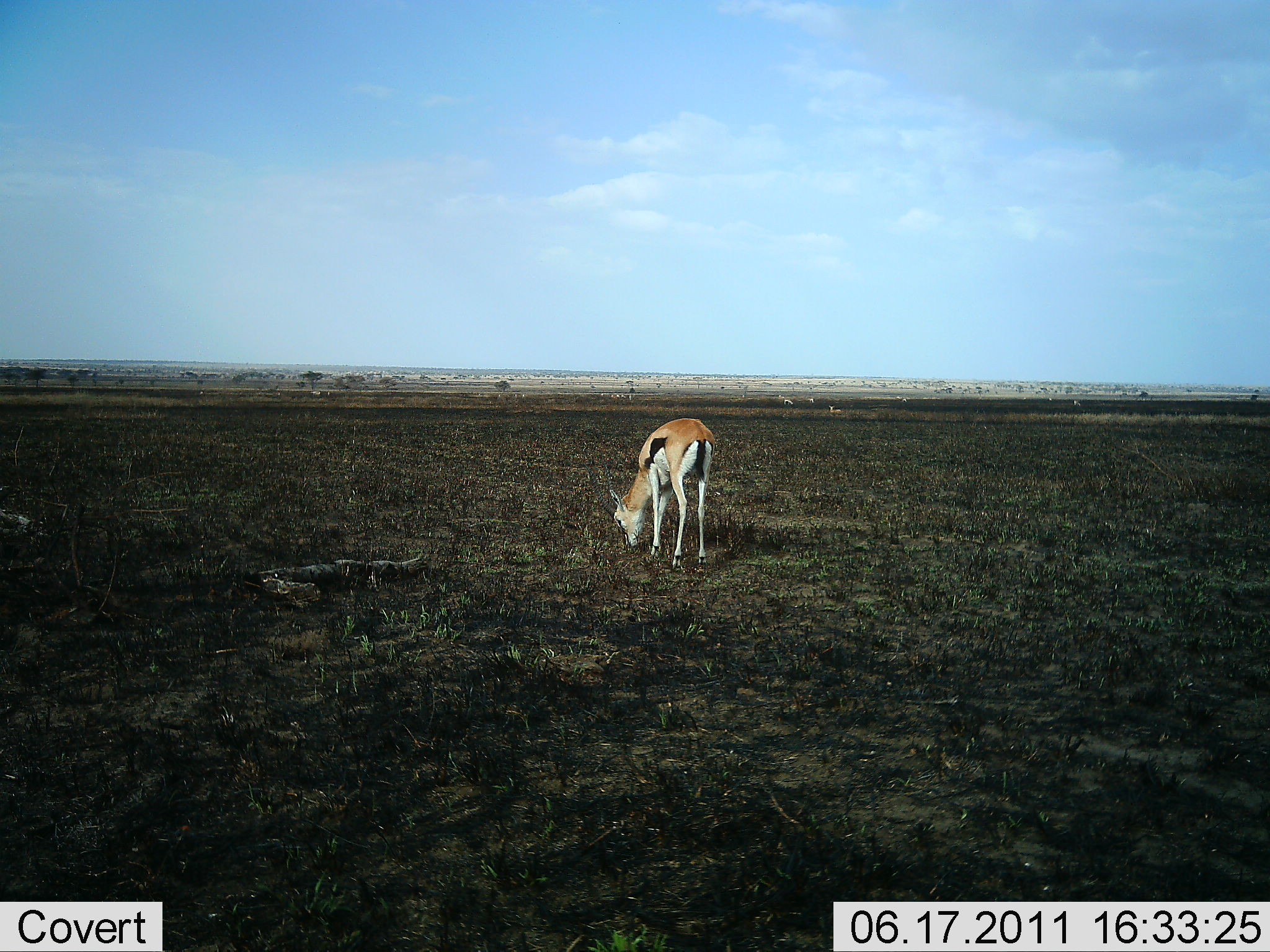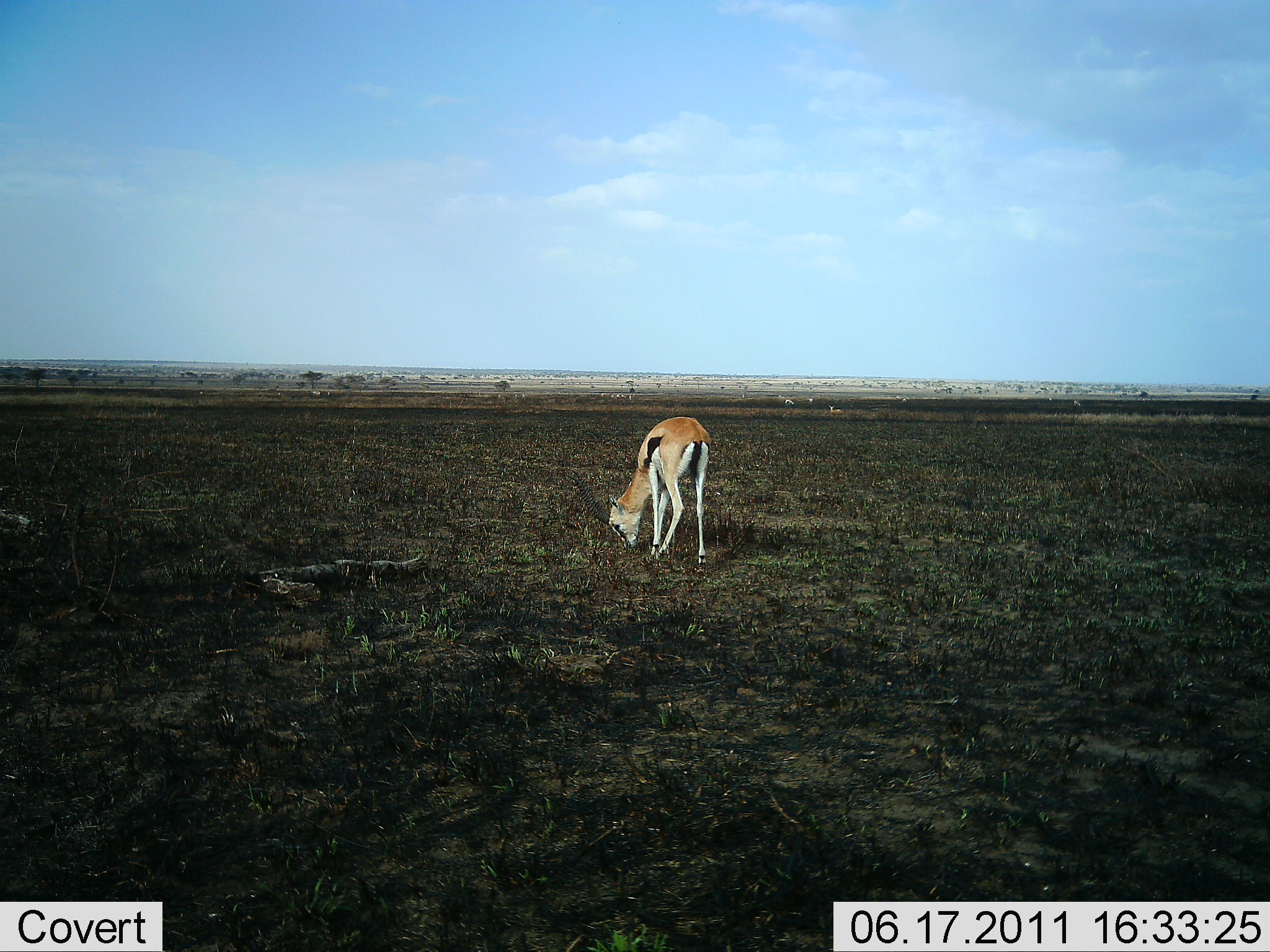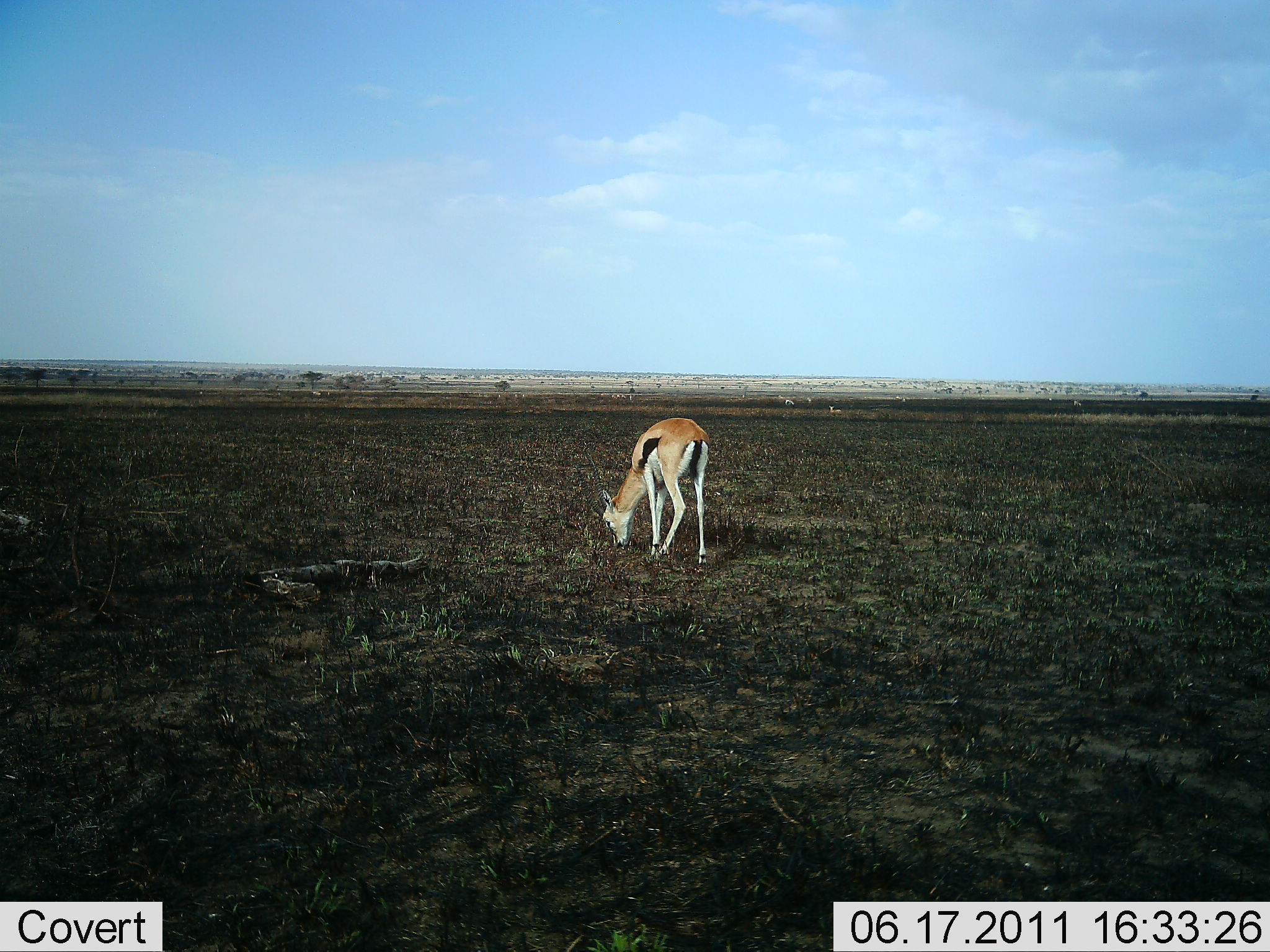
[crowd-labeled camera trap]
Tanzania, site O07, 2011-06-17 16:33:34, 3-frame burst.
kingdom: Animalia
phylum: Chordata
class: Mammalia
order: Artiodactyla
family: Bovidae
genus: Eudorcas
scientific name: Eudorcas thomsonii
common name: thomson's gazelle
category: gazellethomsons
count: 1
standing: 8%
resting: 0%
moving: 0%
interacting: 0%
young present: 0%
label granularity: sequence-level